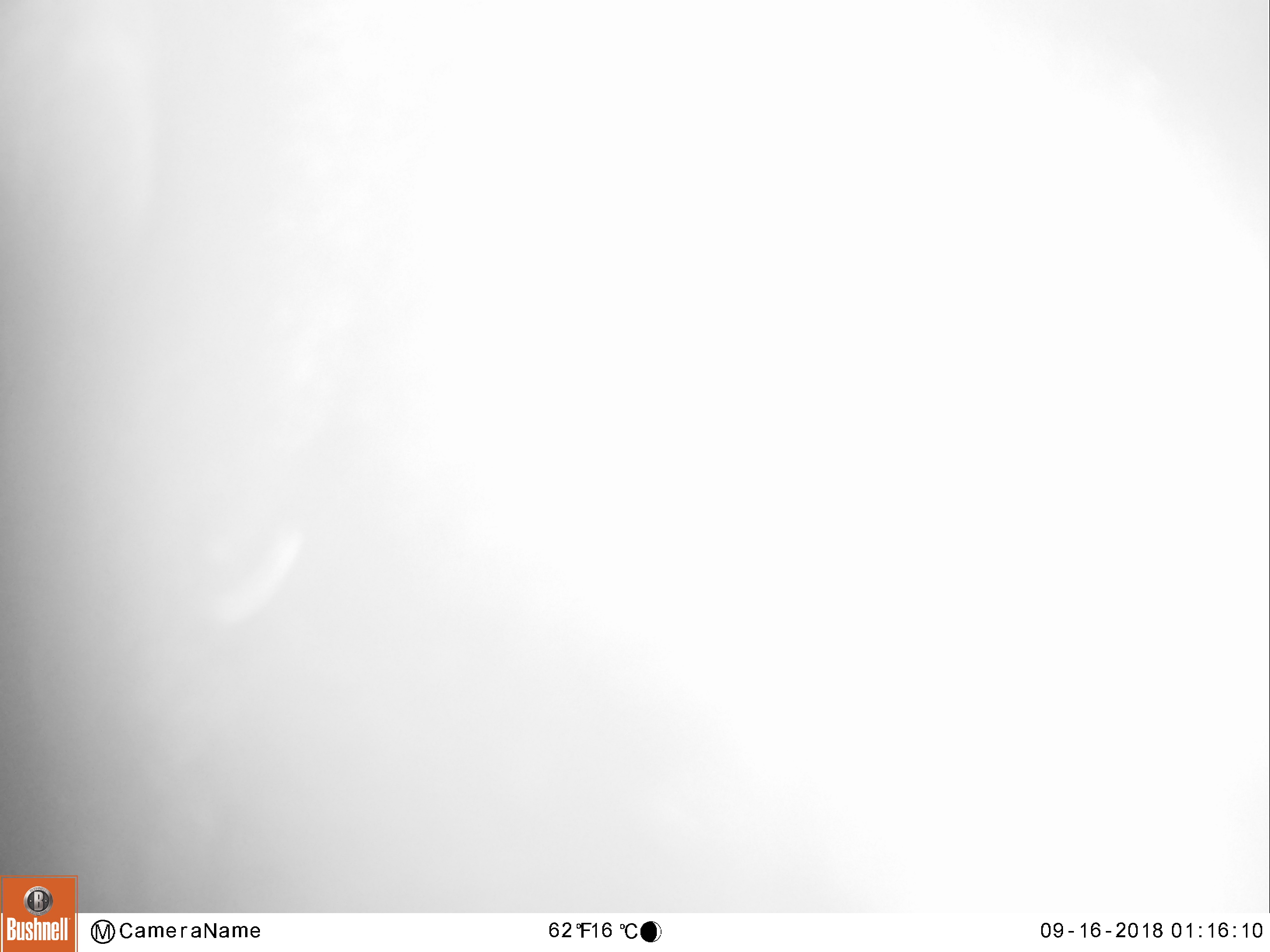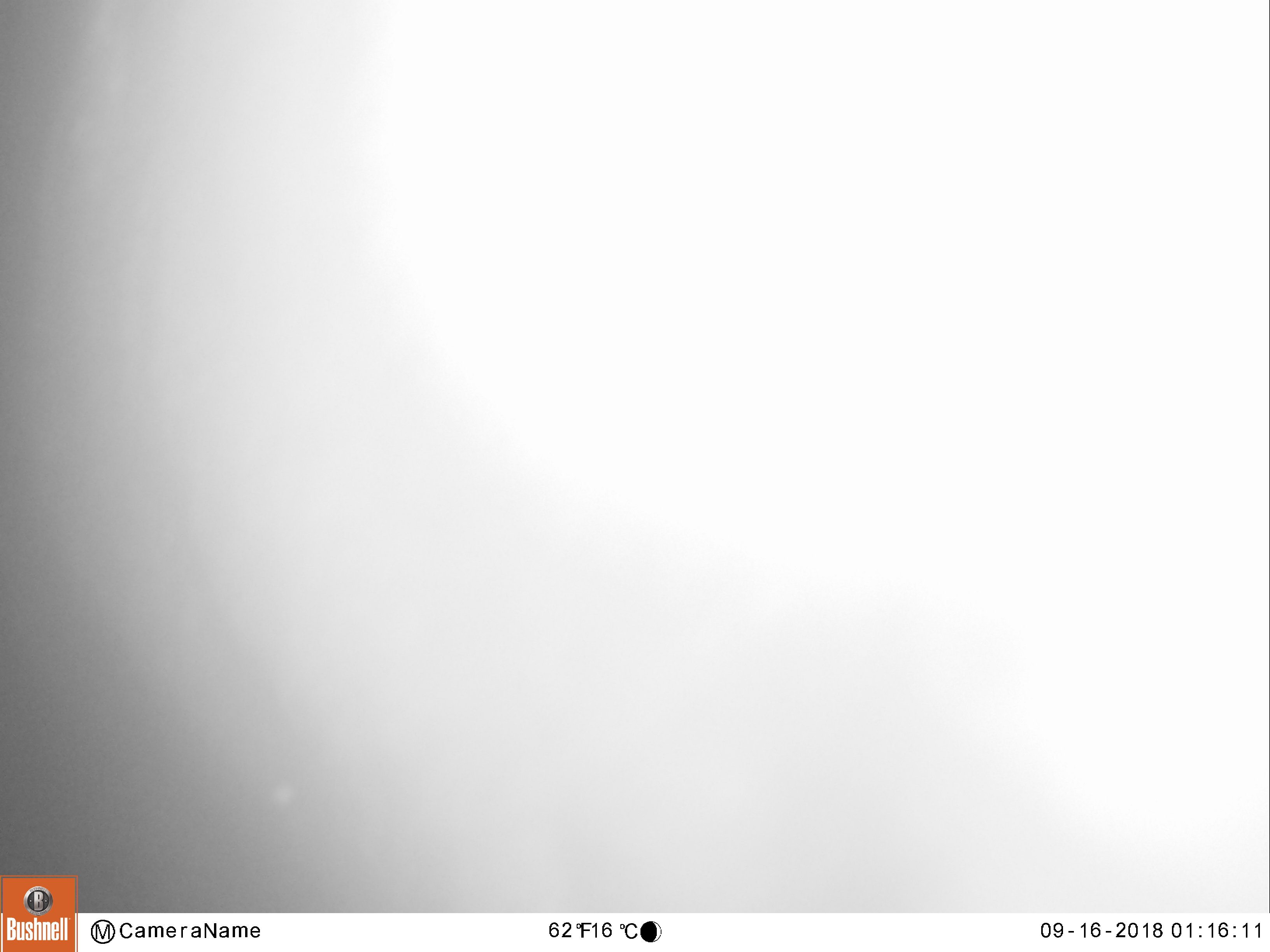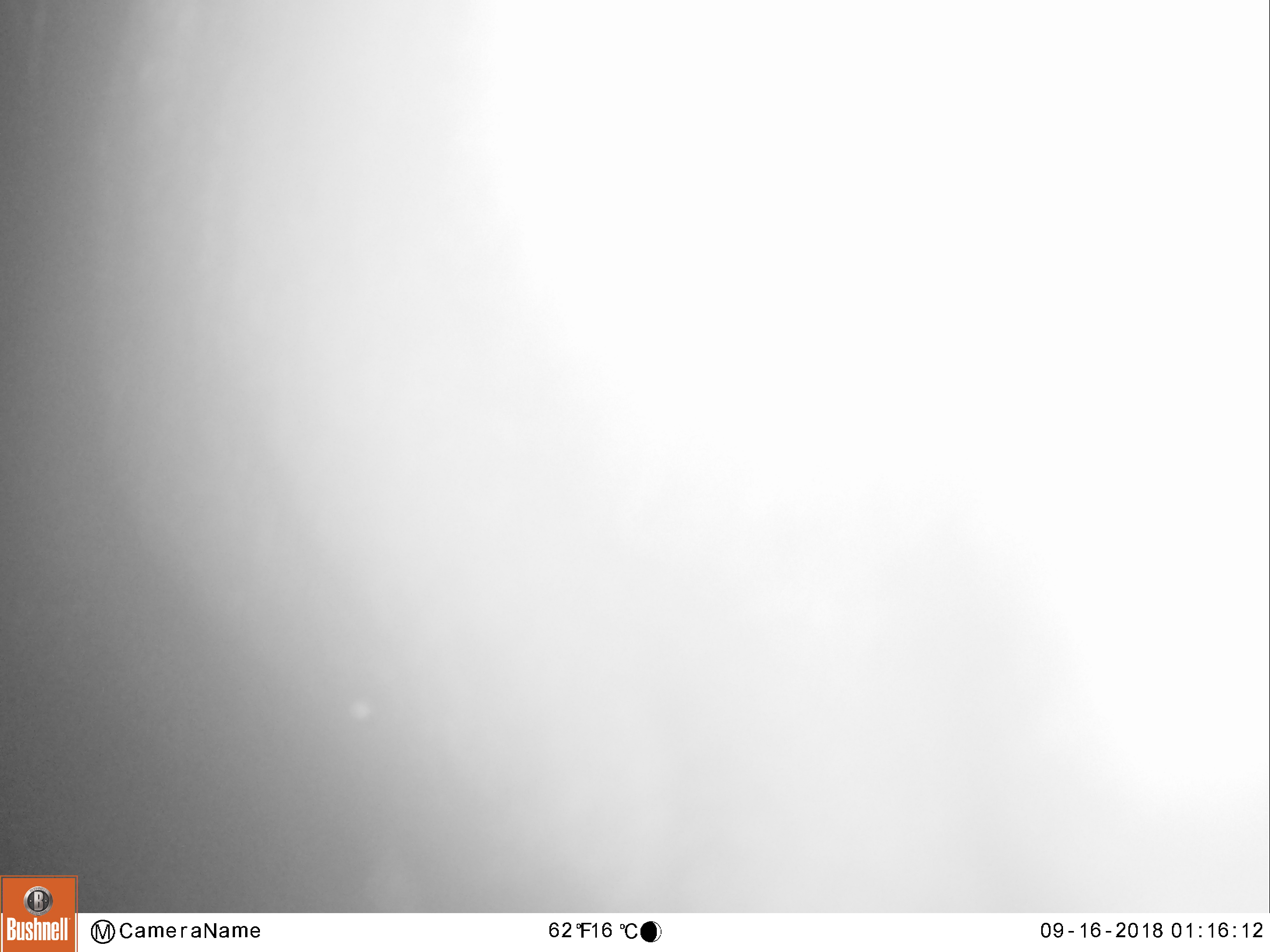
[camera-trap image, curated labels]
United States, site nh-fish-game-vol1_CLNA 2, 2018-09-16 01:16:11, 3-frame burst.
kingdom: Animalia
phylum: Chordata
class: Mammalia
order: Artiodactyla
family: Cervidae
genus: Alces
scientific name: Alces alces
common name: moose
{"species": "moose (Alces alces)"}